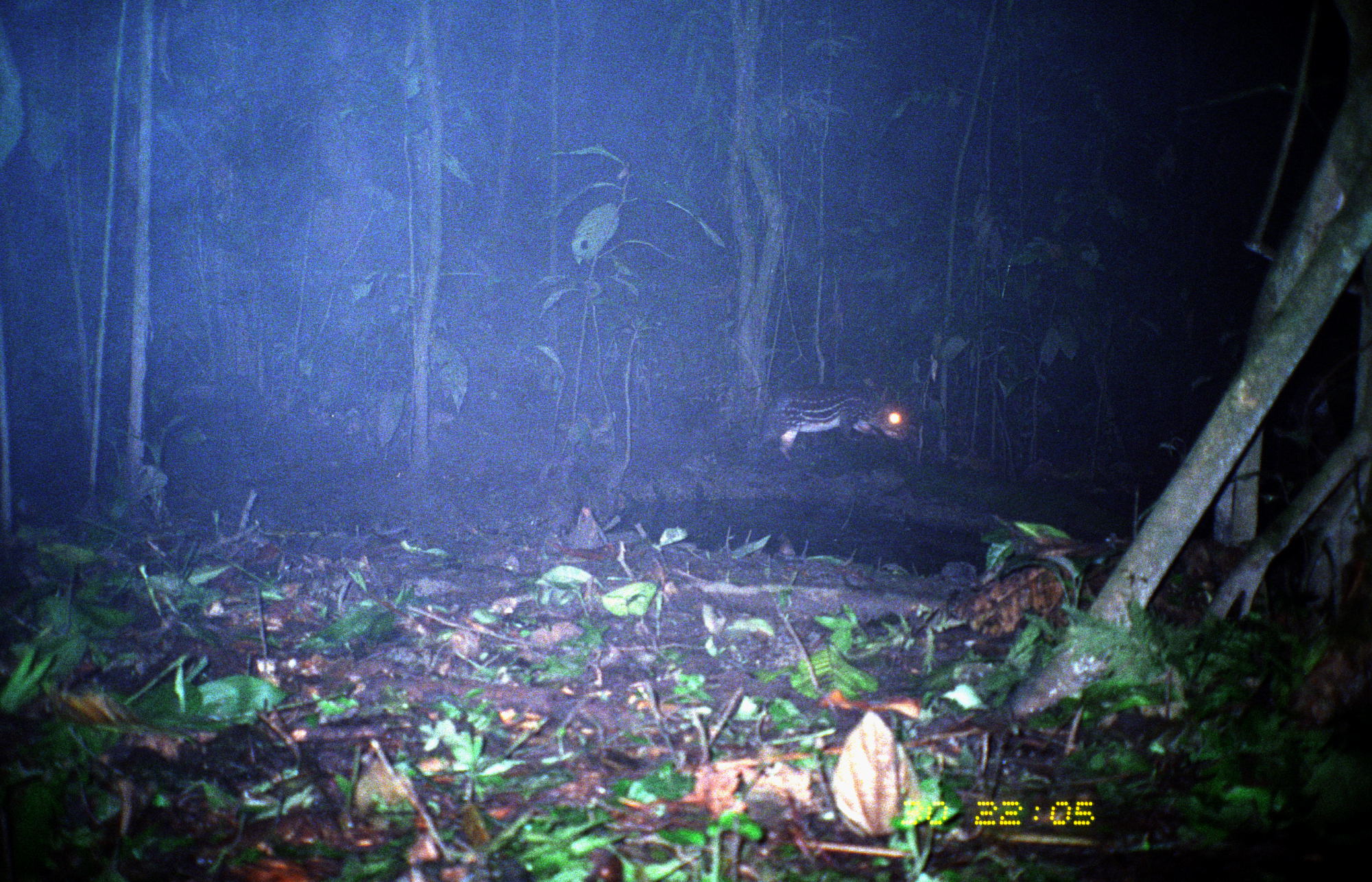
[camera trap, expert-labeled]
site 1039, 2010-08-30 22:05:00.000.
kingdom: Animalia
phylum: Chordata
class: Mammalia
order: Rodentia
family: Cuniculidae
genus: Cuniculus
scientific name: Cuniculus paca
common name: spotted paca